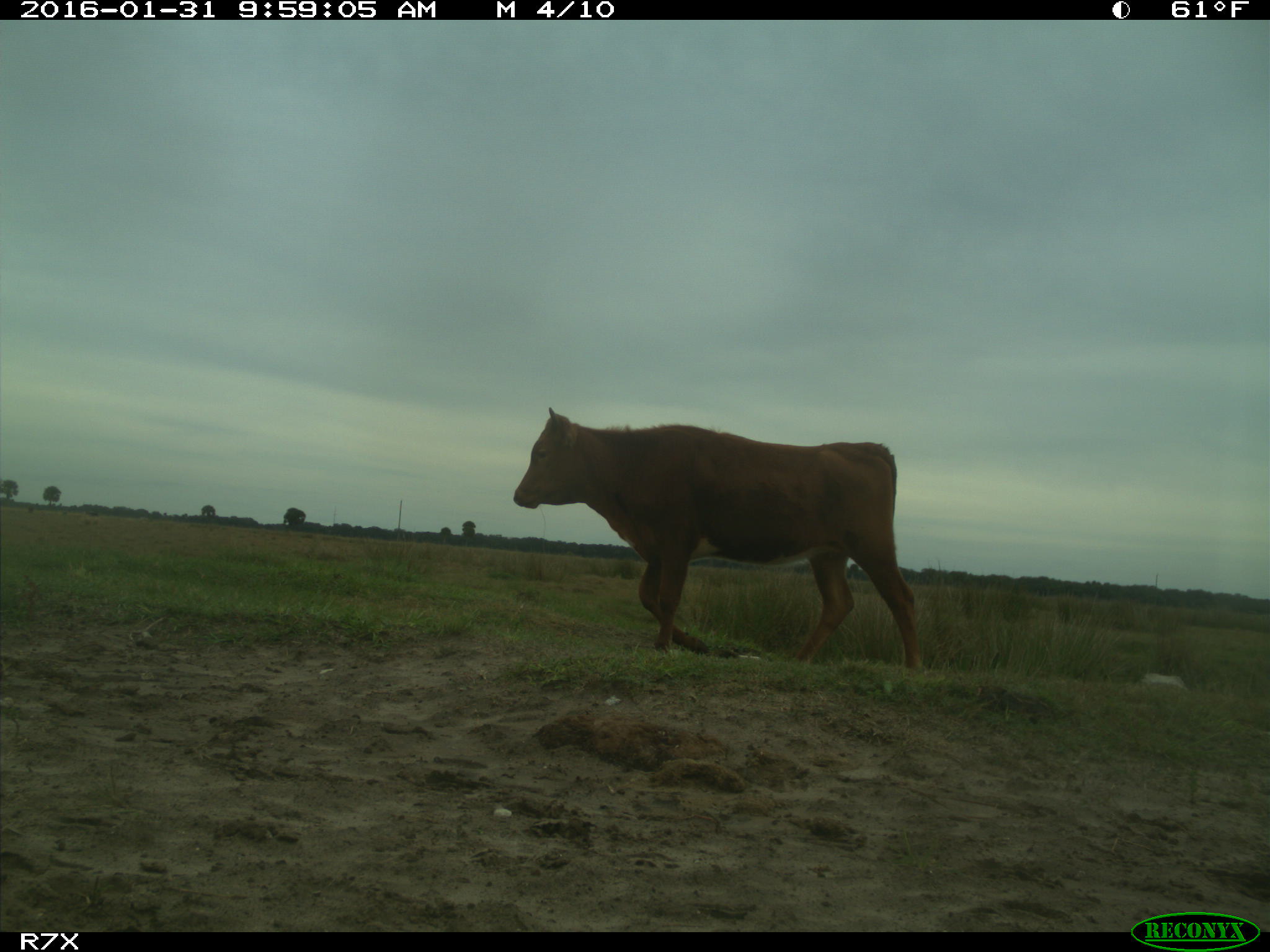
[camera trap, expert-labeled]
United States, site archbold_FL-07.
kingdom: Animalia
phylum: Chordata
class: Mammalia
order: Artiodactyla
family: Bovidae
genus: Bos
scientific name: Bos taurus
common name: domestic cow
Bos taurus (domestic cow).